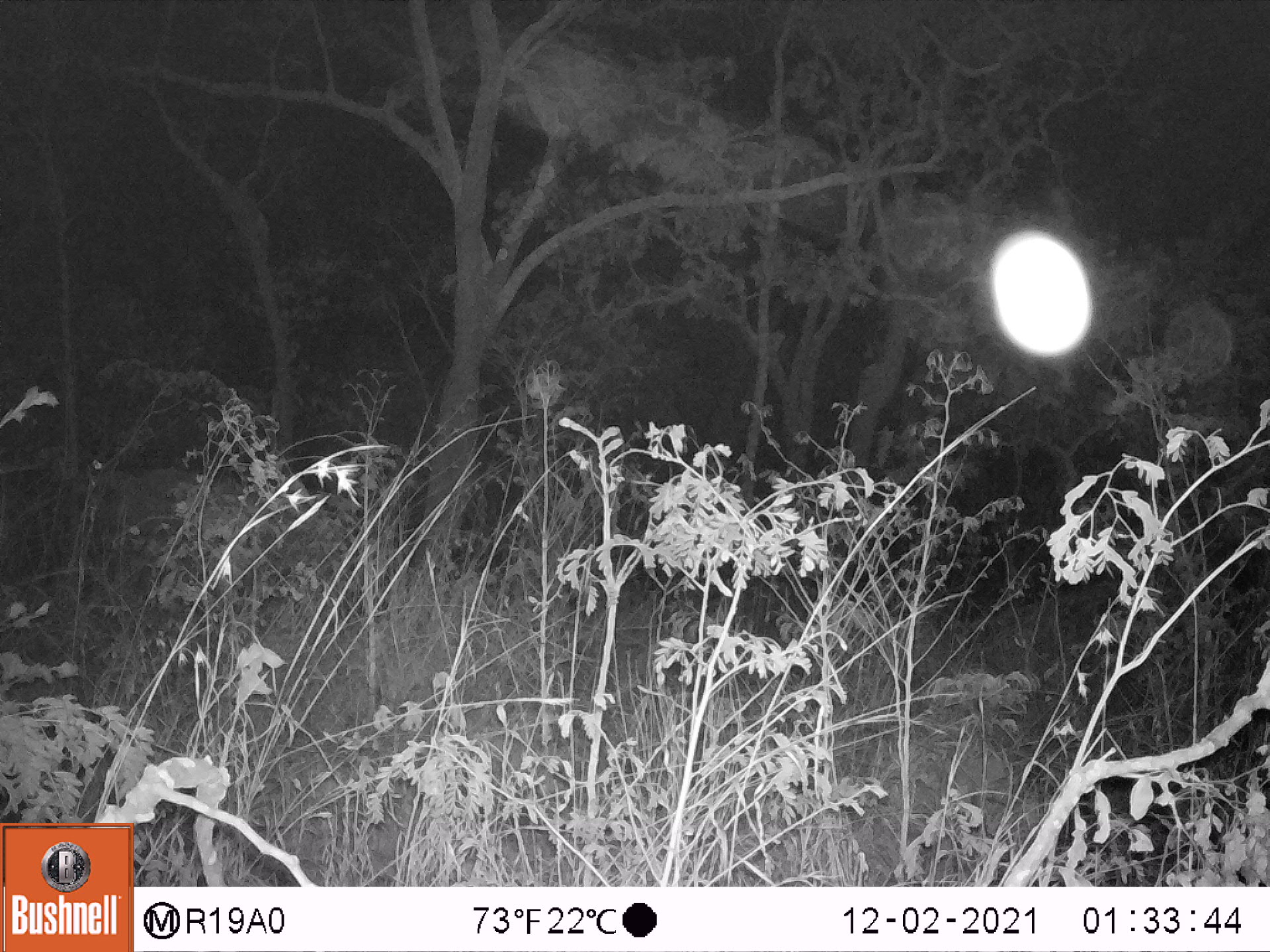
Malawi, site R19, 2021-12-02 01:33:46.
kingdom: Animalia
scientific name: Animalia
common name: other animal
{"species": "other animal (Animalia)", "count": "1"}